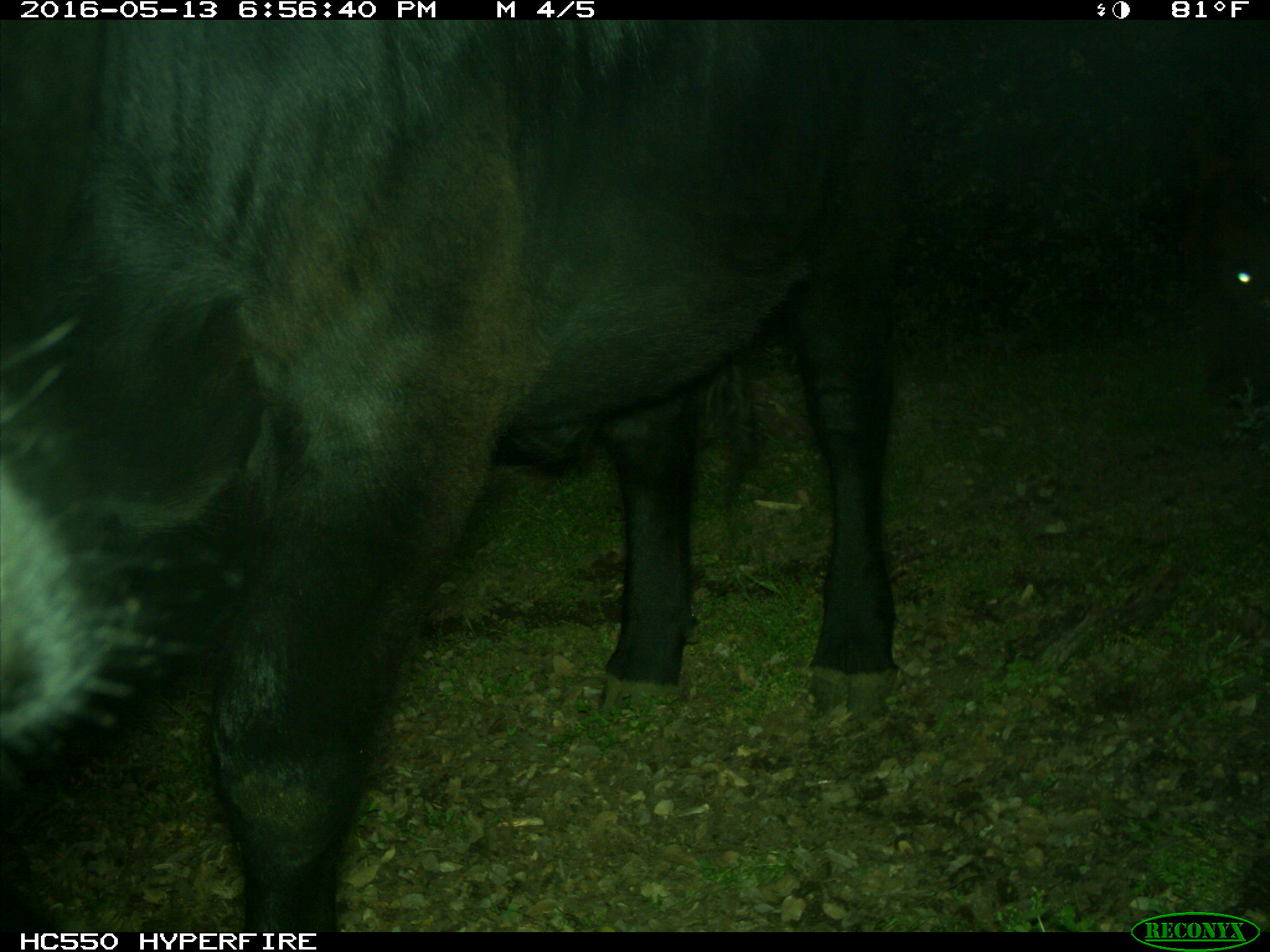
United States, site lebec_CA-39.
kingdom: Animalia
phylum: Chordata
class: Mammalia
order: Artiodactyla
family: Bovidae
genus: Bos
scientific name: Bos taurus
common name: domestic cow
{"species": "Bos taurus (domestic cow)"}